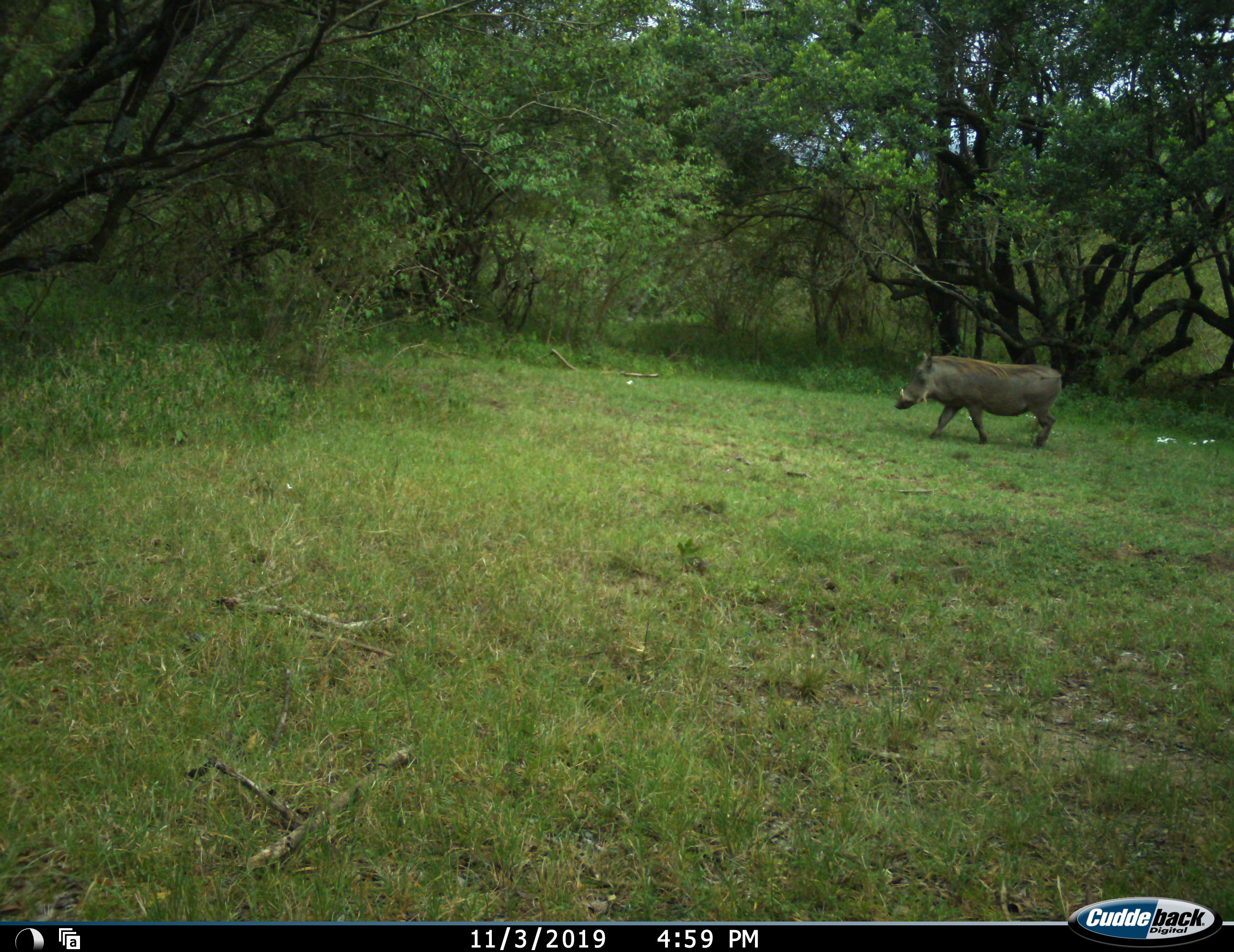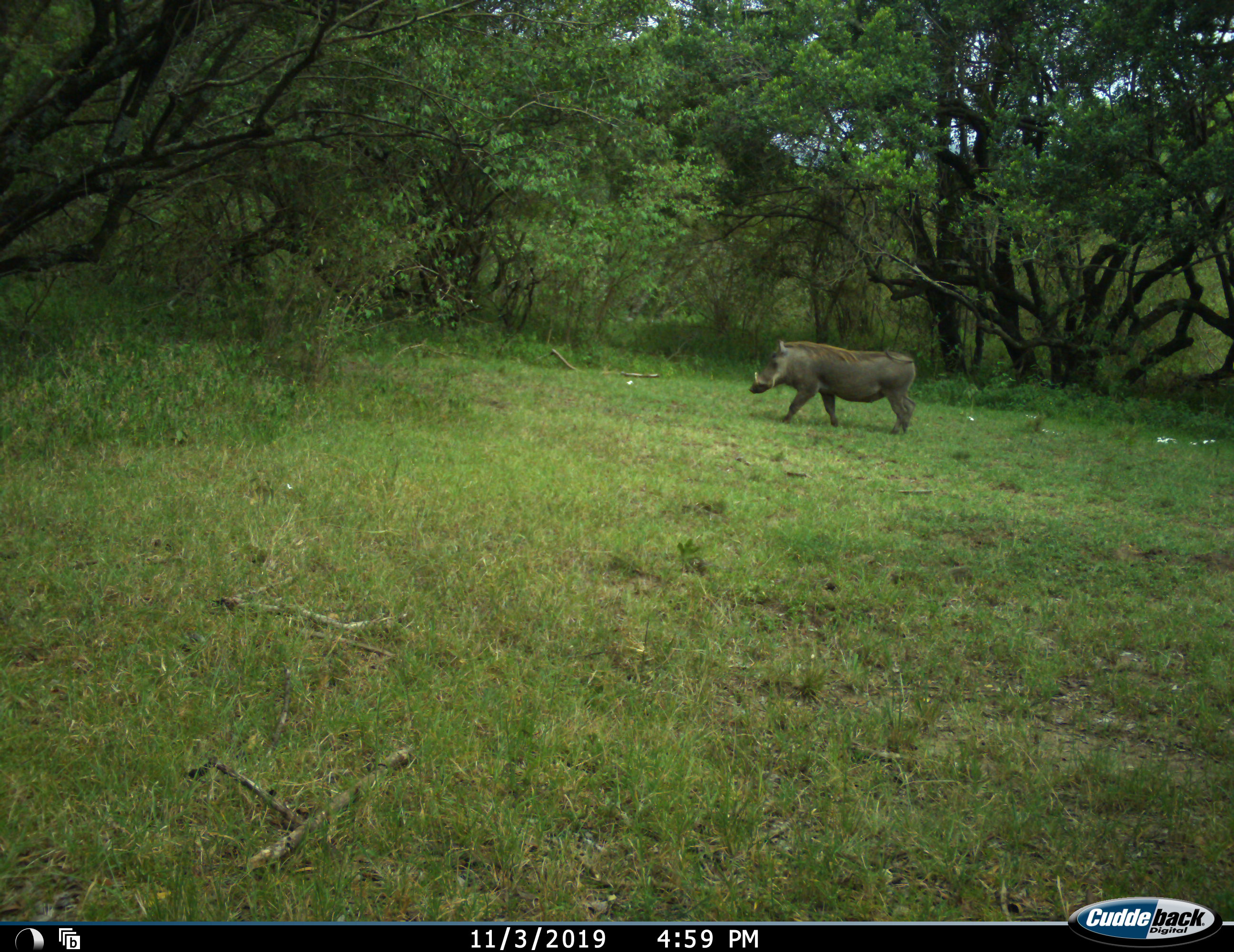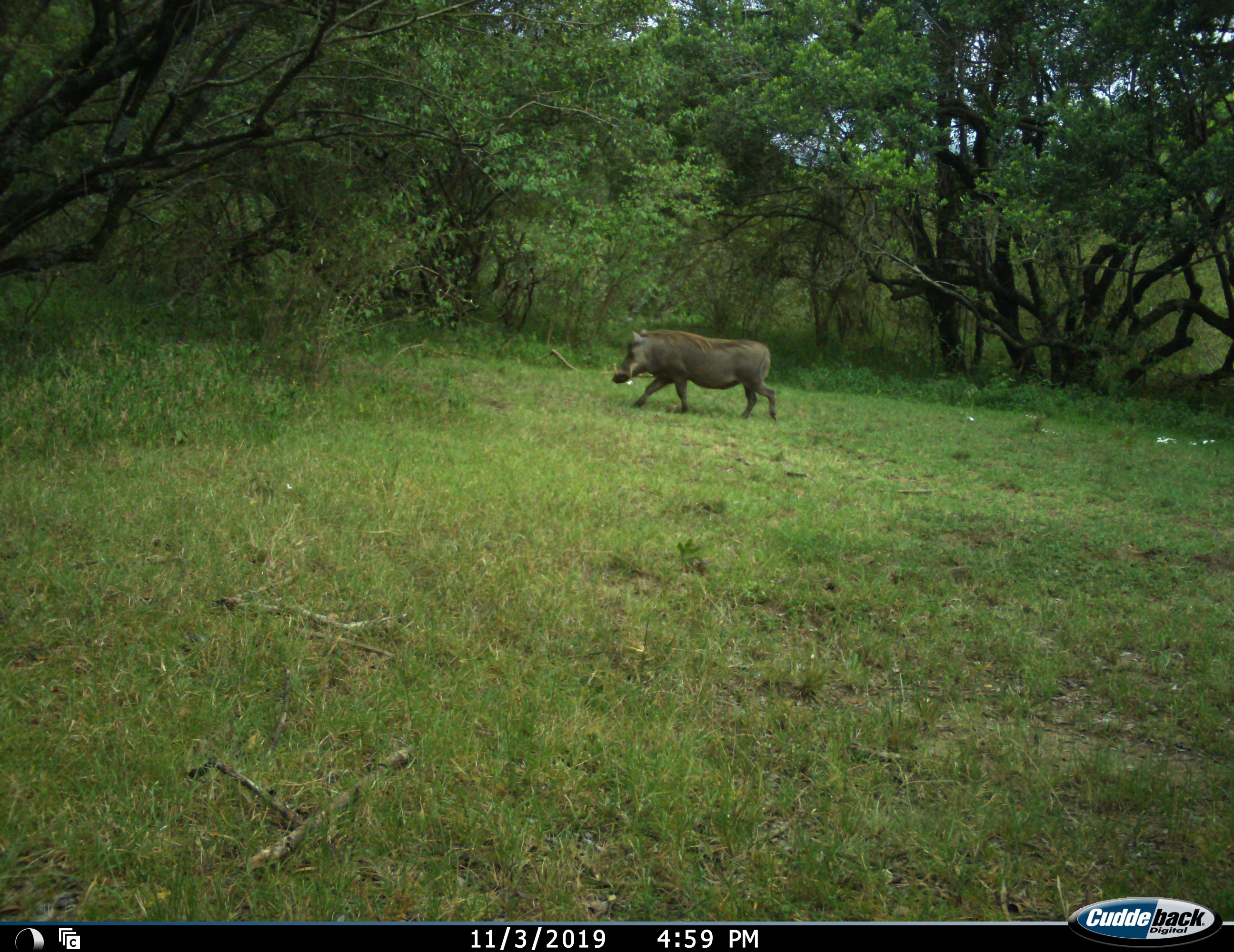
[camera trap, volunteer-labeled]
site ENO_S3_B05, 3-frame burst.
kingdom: Animalia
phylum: Chordata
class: Mammalia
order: Artiodactyla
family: Suidae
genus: Phacochoerus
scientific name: Phacochoerus africanus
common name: warthog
Warthog (Phacochoerus africanus), count 1. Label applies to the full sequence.